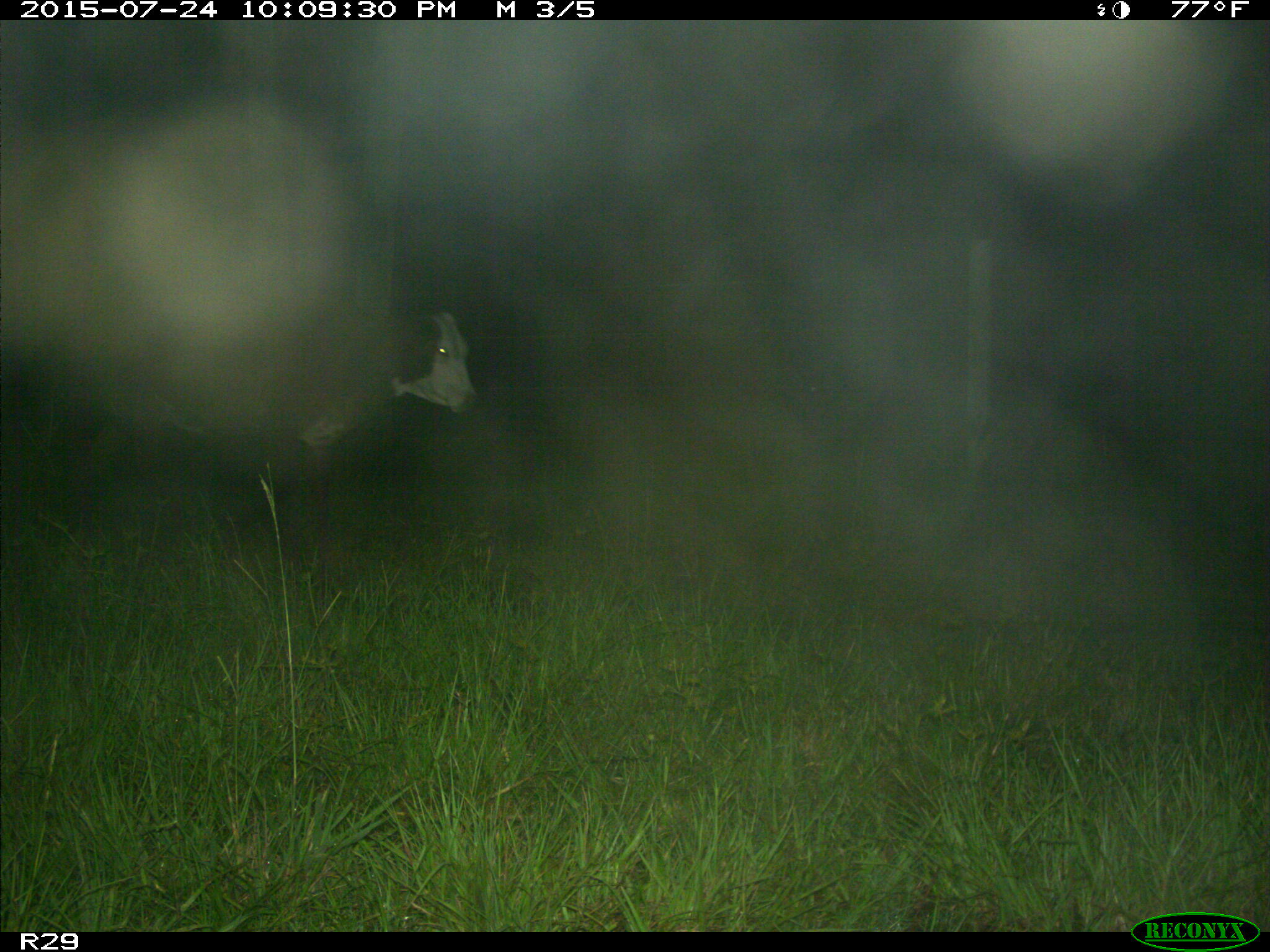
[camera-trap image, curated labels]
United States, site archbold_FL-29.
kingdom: Animalia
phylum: Chordata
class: Mammalia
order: Artiodactyla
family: Bovidae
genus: Bos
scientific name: Bos taurus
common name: domestic cow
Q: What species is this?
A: Bos taurus (domestic cow).